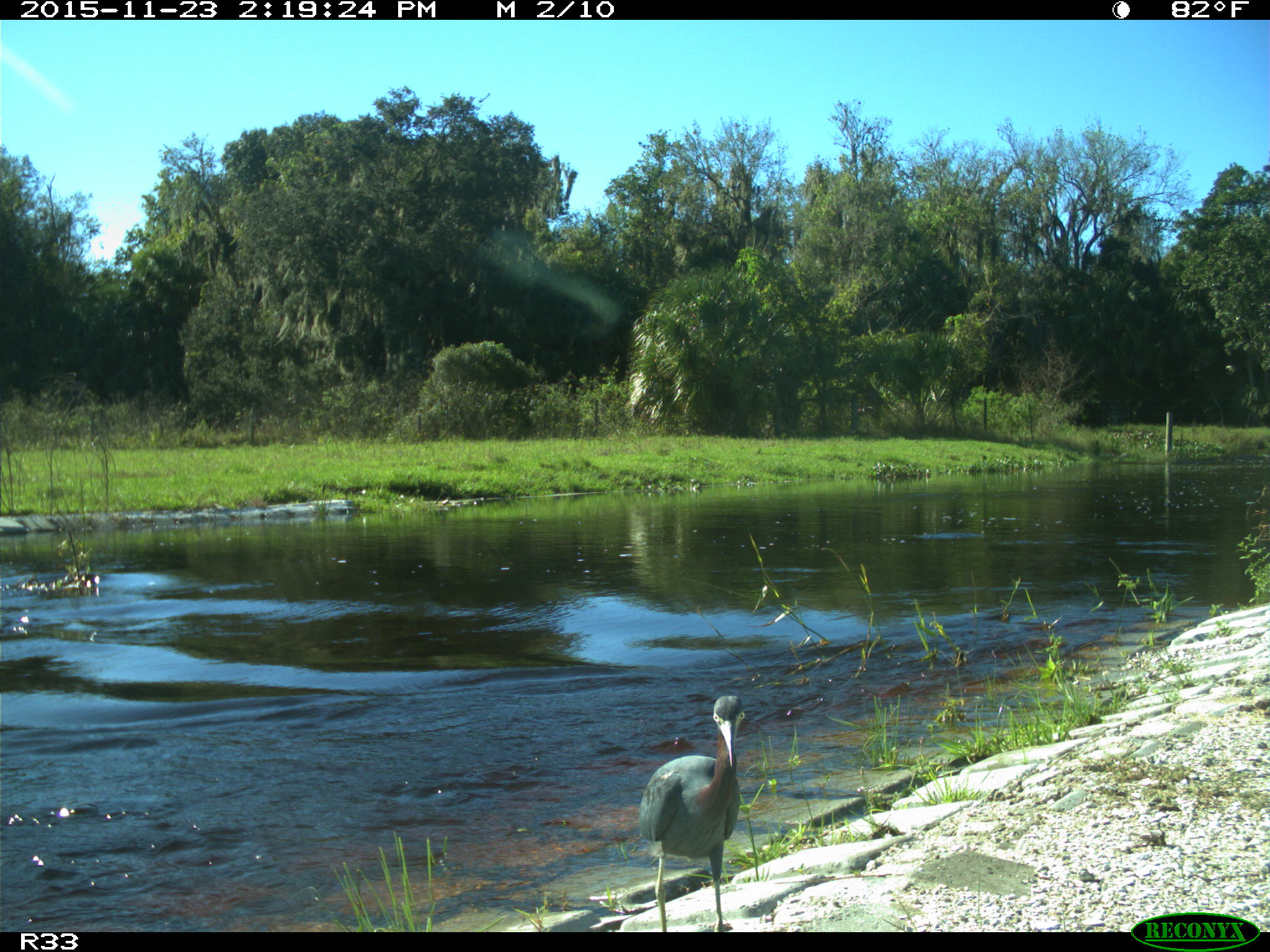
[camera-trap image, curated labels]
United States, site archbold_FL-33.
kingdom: Animalia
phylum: Chordata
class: Aves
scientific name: Aves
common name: birds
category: unidentified bird